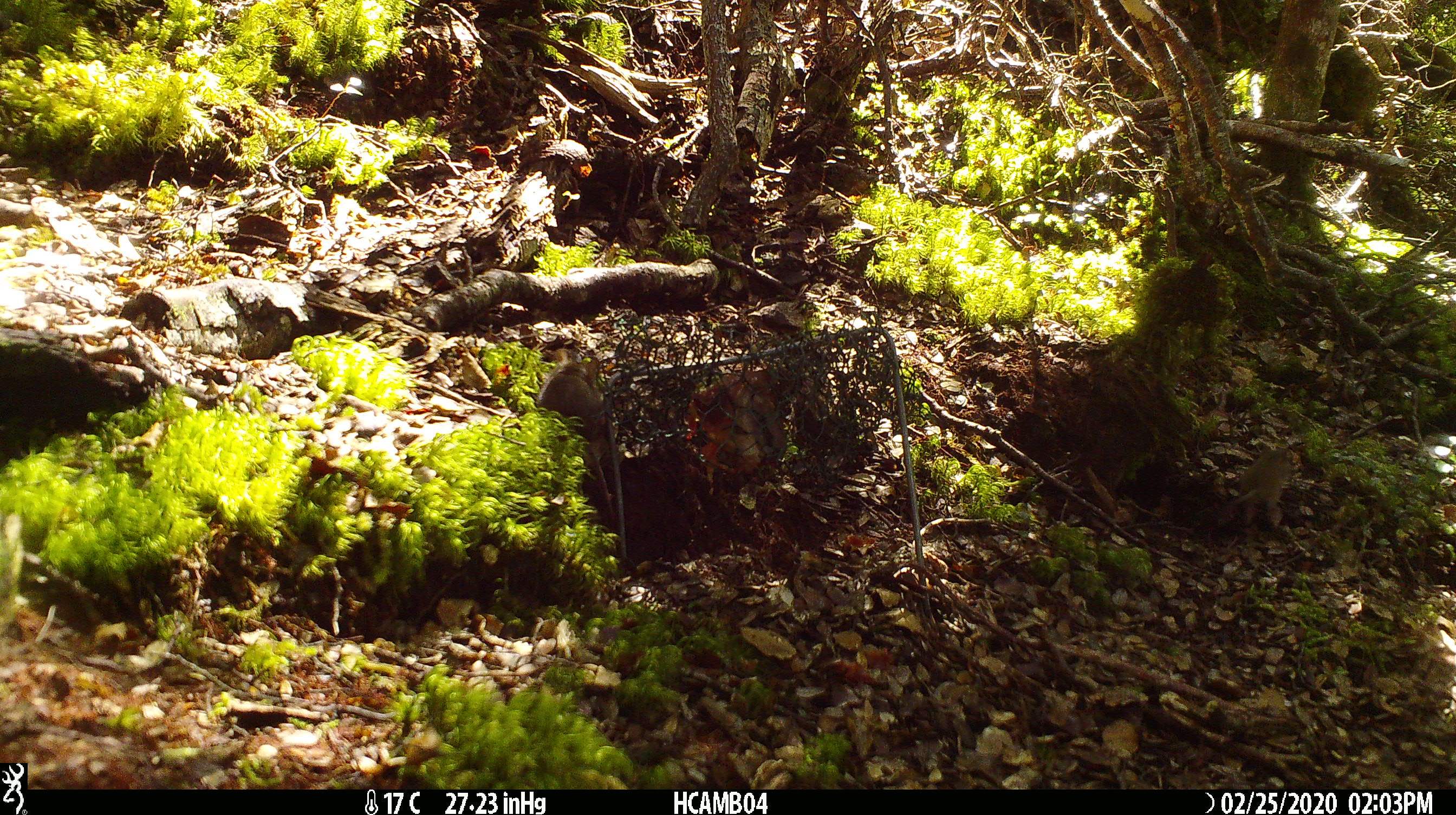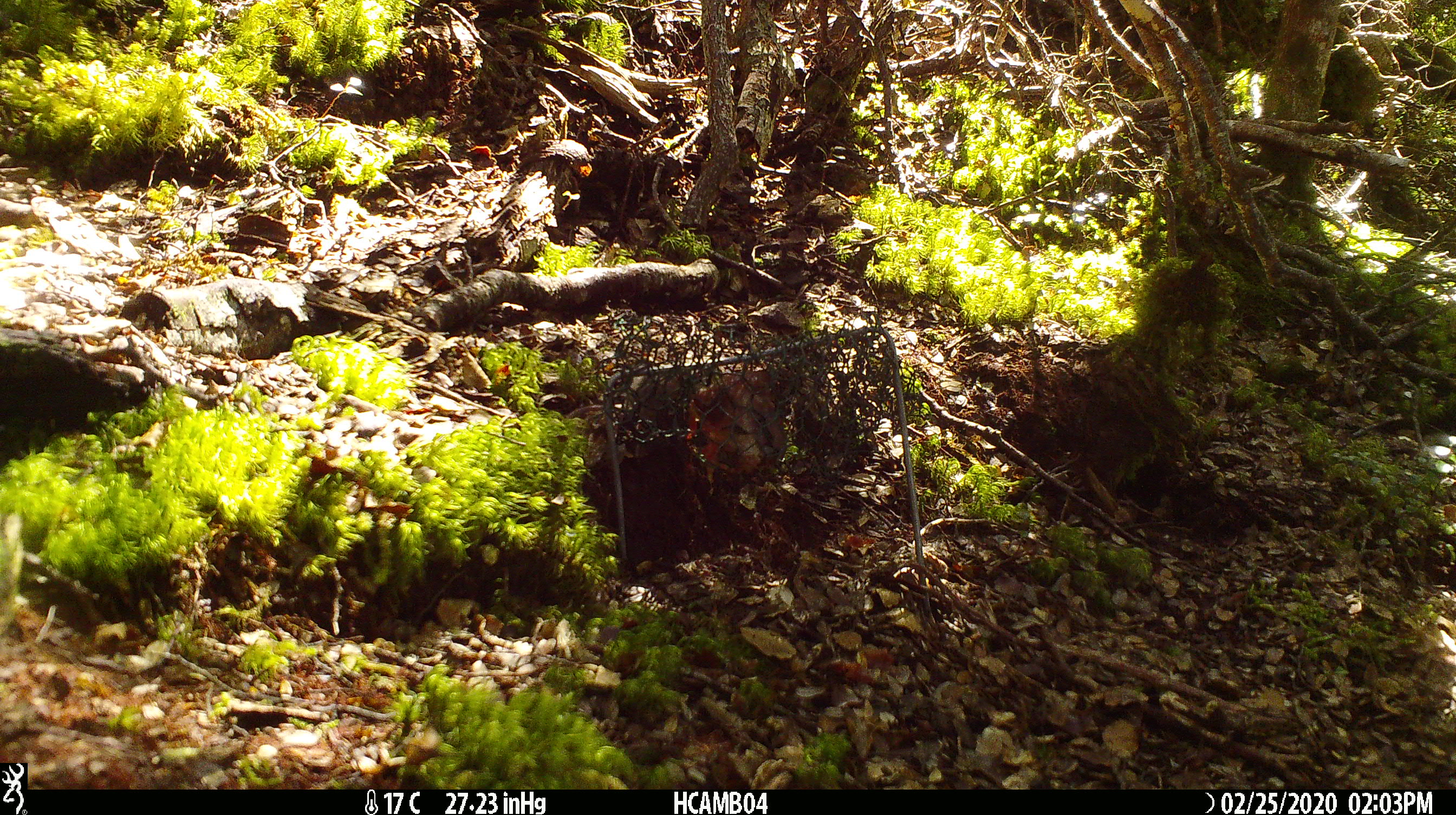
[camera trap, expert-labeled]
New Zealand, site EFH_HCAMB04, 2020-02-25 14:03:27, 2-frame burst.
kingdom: Animalia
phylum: Chordata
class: Mammalia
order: Rodentia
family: Muridae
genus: Mus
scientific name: Mus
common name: mouse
Mouse (Mus).